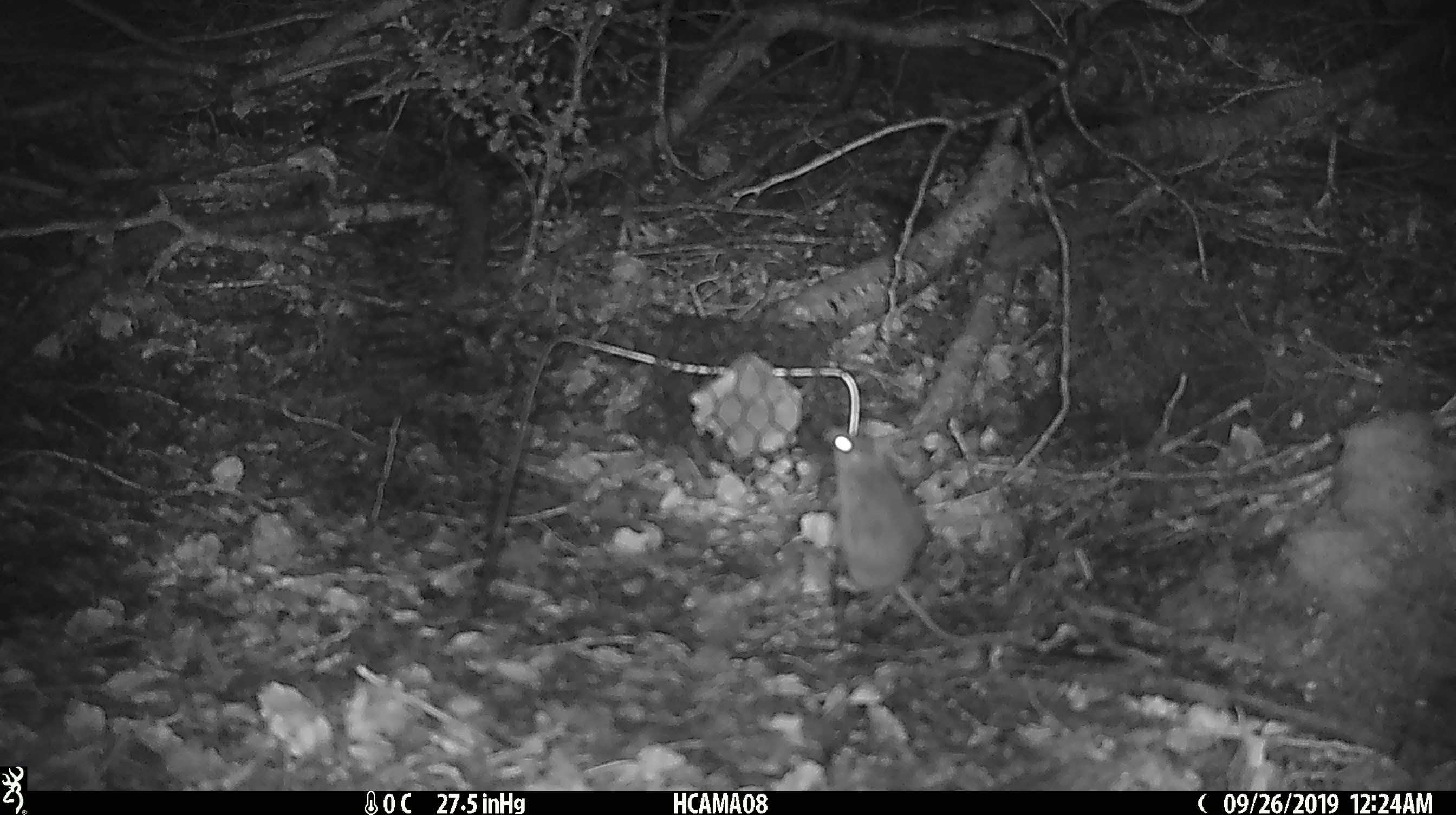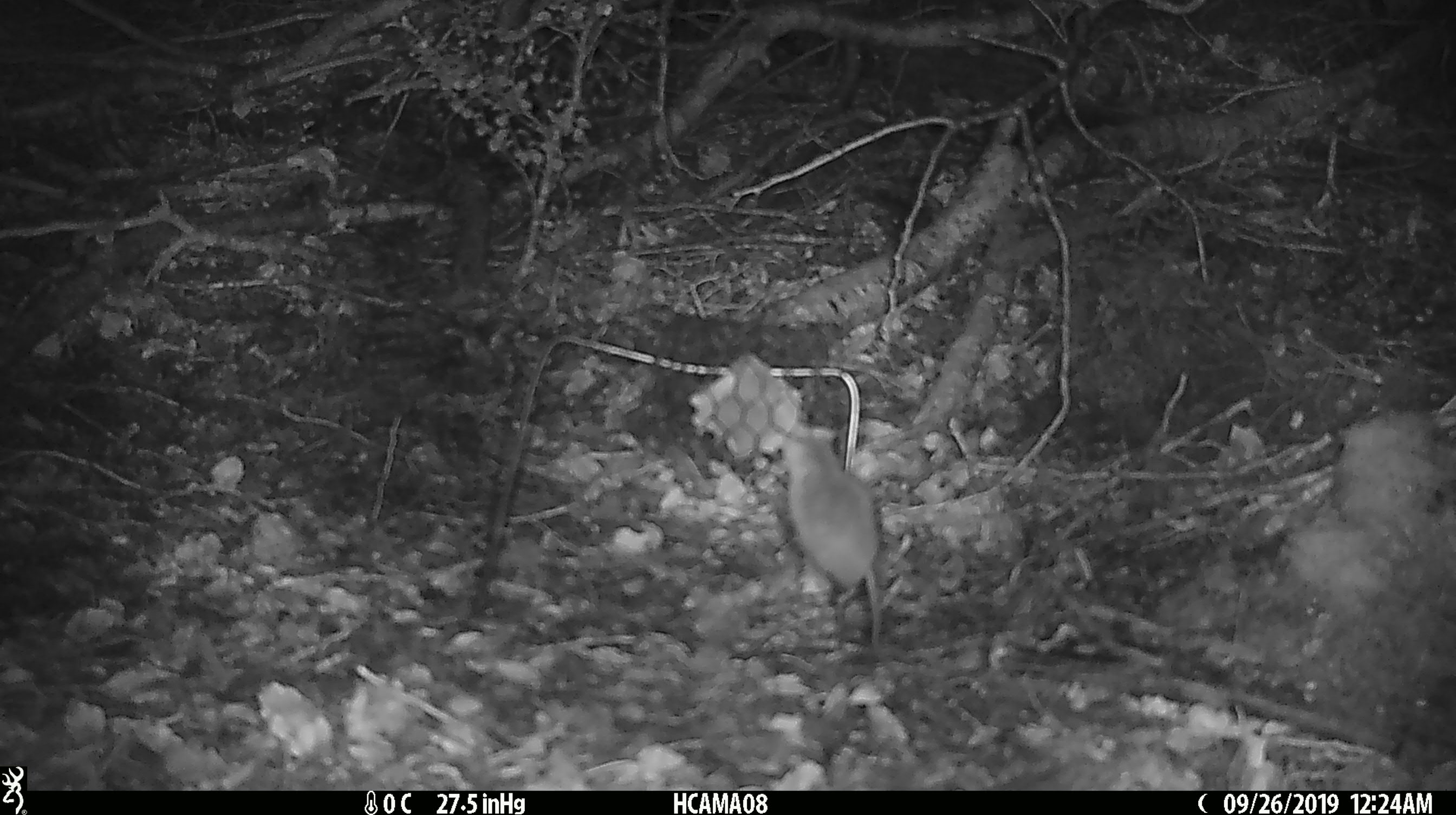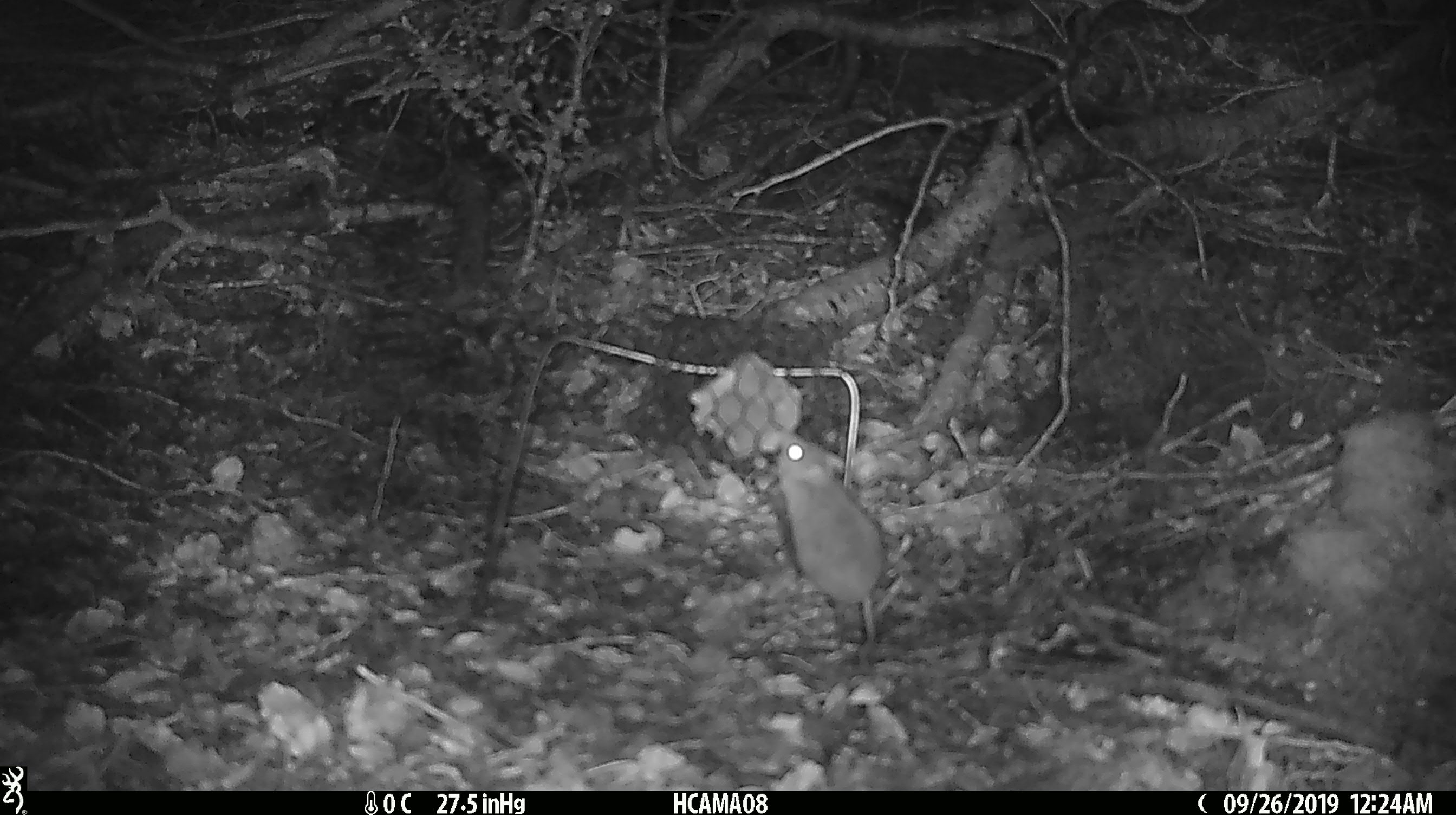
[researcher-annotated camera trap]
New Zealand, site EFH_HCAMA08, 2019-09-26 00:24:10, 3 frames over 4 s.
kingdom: Animalia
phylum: Chordata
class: Mammalia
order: Rodentia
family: Muridae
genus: Mus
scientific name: Mus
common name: mouse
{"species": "mouse (Mus)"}